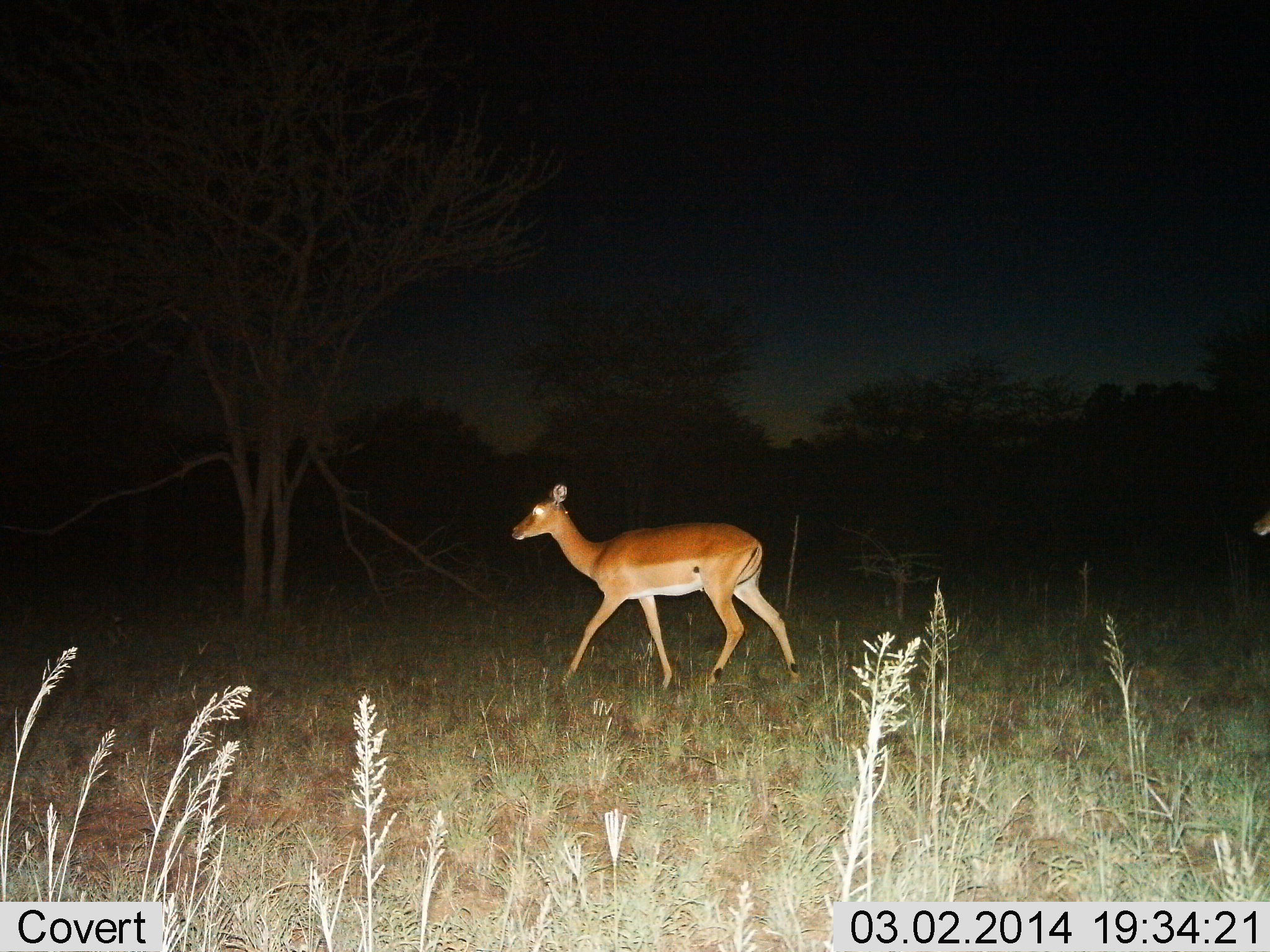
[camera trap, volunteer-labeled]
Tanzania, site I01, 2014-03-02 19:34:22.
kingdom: Animalia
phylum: Chordata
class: Mammalia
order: Artiodactyla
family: Bovidae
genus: Aepyceros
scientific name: Aepyceros melampus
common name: impala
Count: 1.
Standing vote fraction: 0%.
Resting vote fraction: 0%.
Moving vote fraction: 100%.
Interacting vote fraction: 0%.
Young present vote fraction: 0%.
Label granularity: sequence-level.